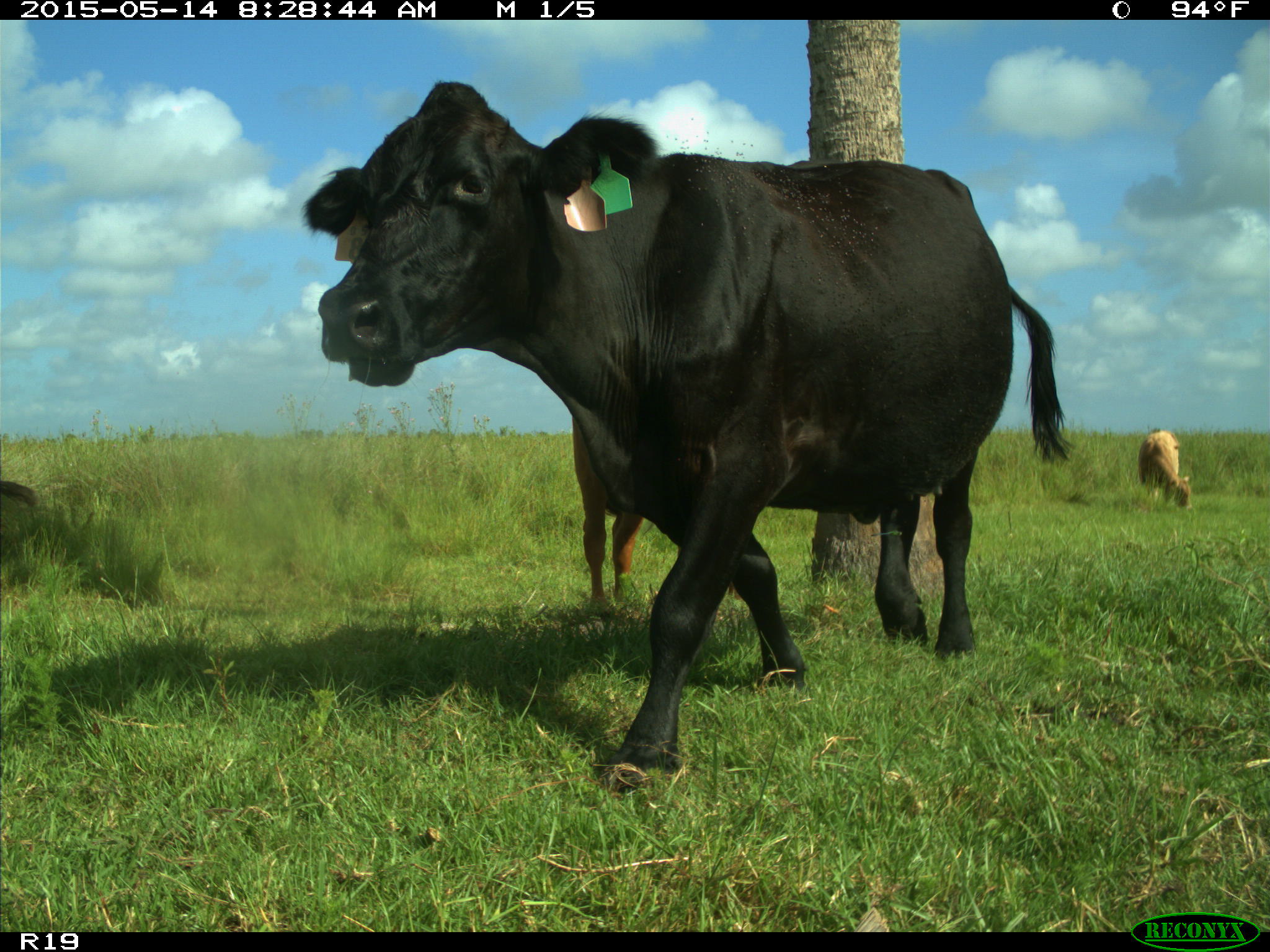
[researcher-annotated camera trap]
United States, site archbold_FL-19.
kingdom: Animalia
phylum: Chordata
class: Mammalia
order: Artiodactyla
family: Bovidae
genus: Bos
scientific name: Bos taurus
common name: domestic cow